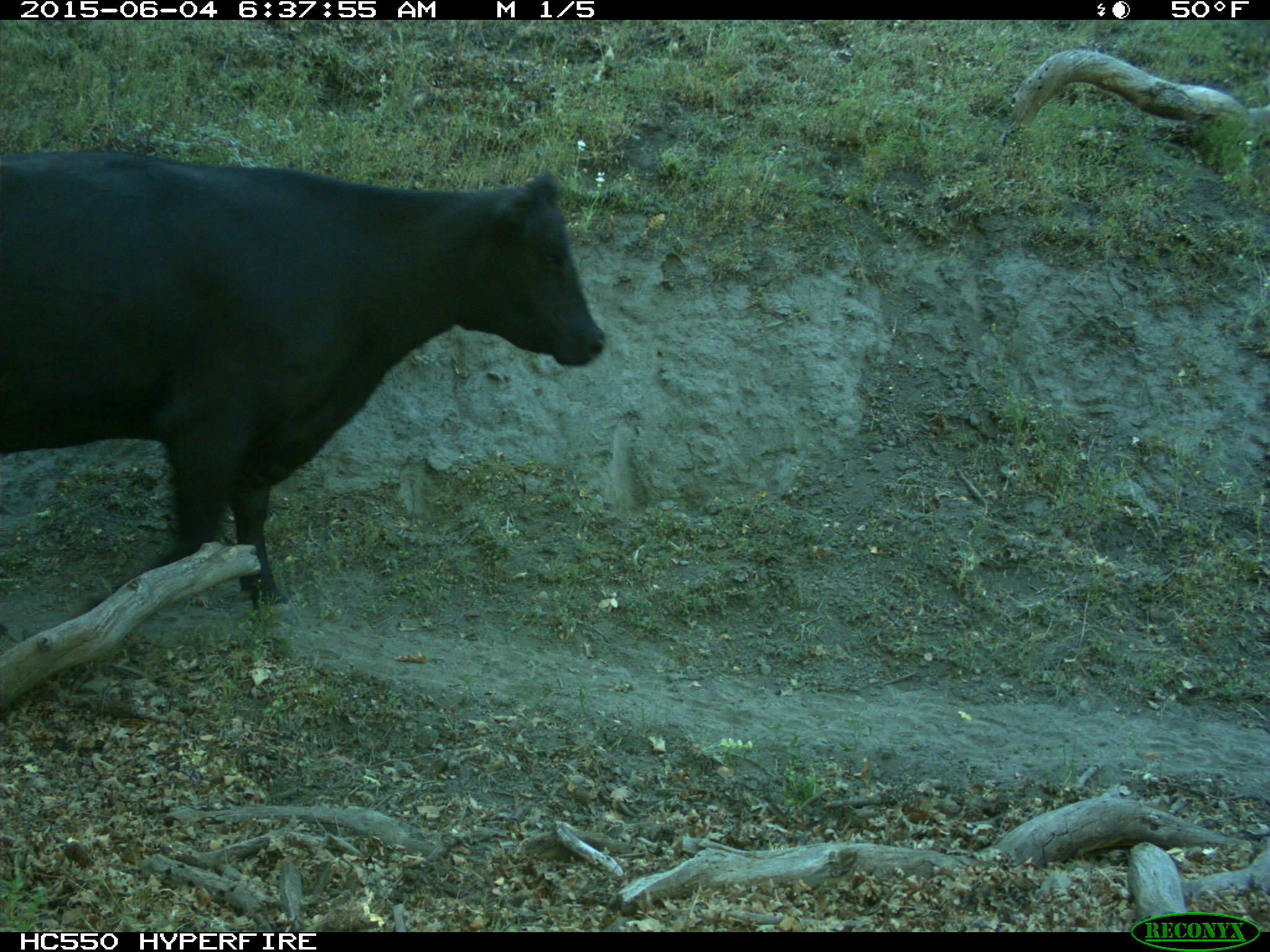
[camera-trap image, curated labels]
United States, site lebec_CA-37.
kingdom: Animalia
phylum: Chordata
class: Mammalia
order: Artiodactyla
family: Bovidae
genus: Bos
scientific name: Bos taurus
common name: domestic cow